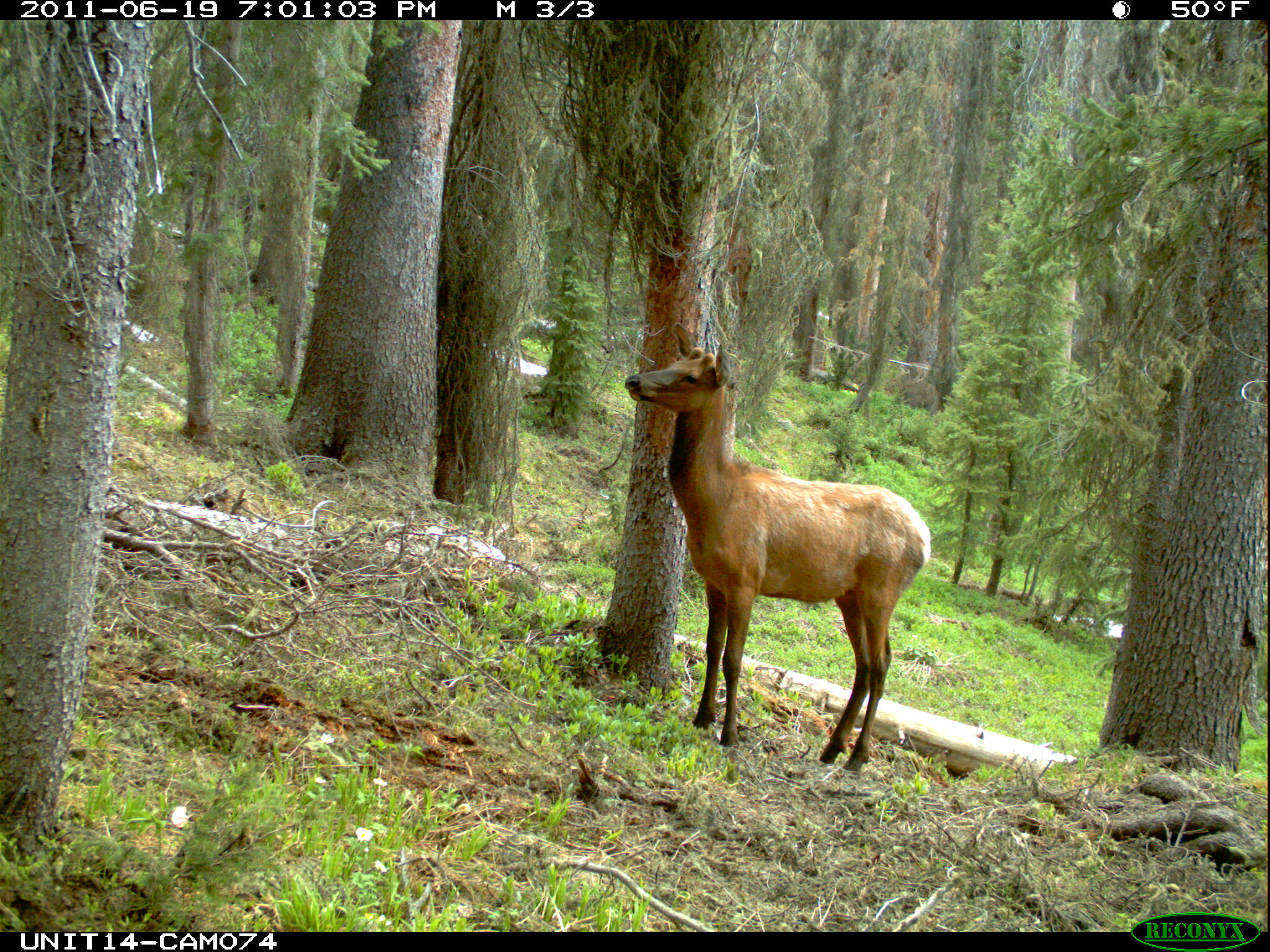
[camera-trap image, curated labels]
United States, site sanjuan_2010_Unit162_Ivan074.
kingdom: Animalia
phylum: Chordata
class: Mammalia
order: Artiodactyla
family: Cervidae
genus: Cervus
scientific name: Cervus elaphus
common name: red deer